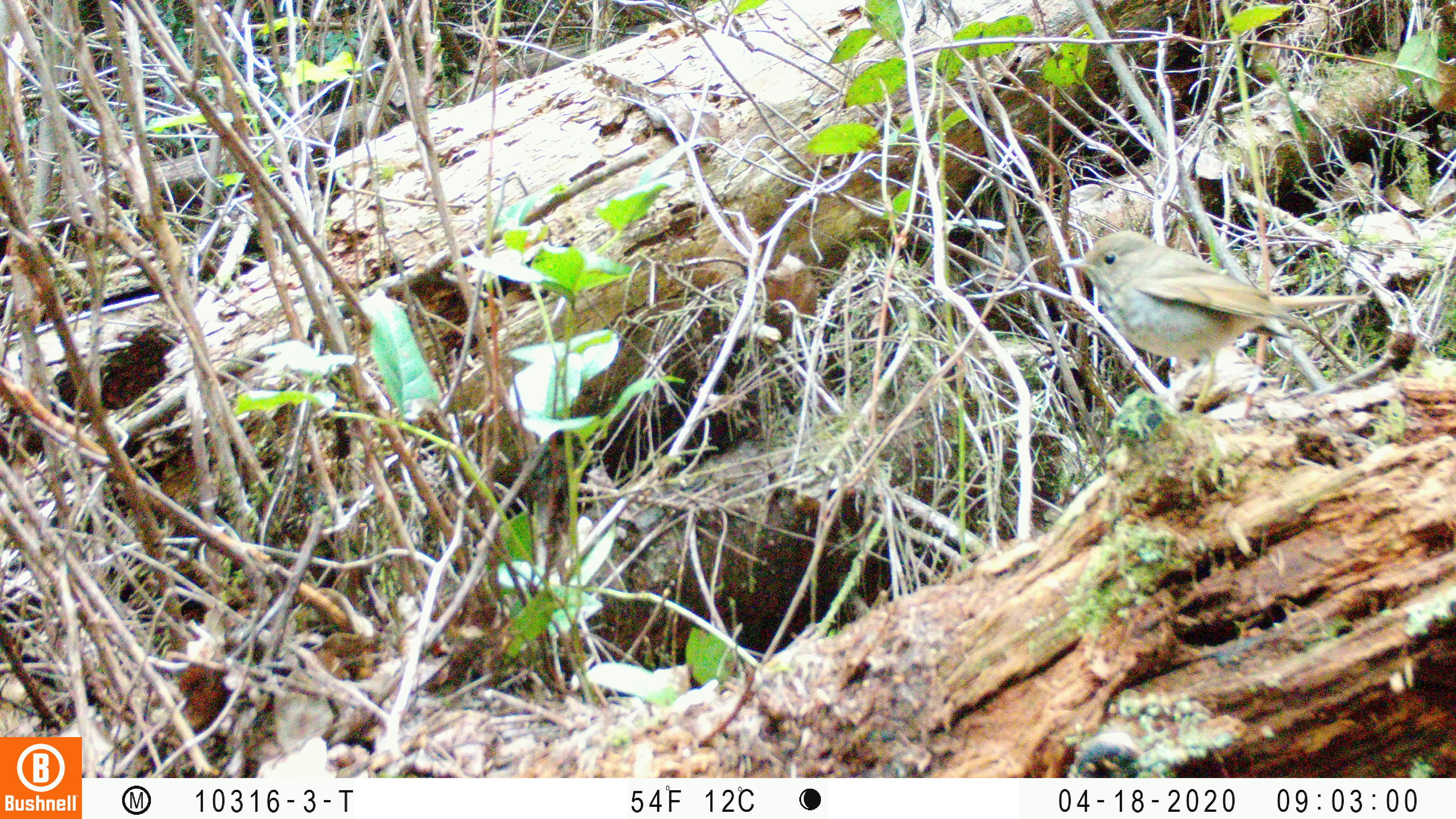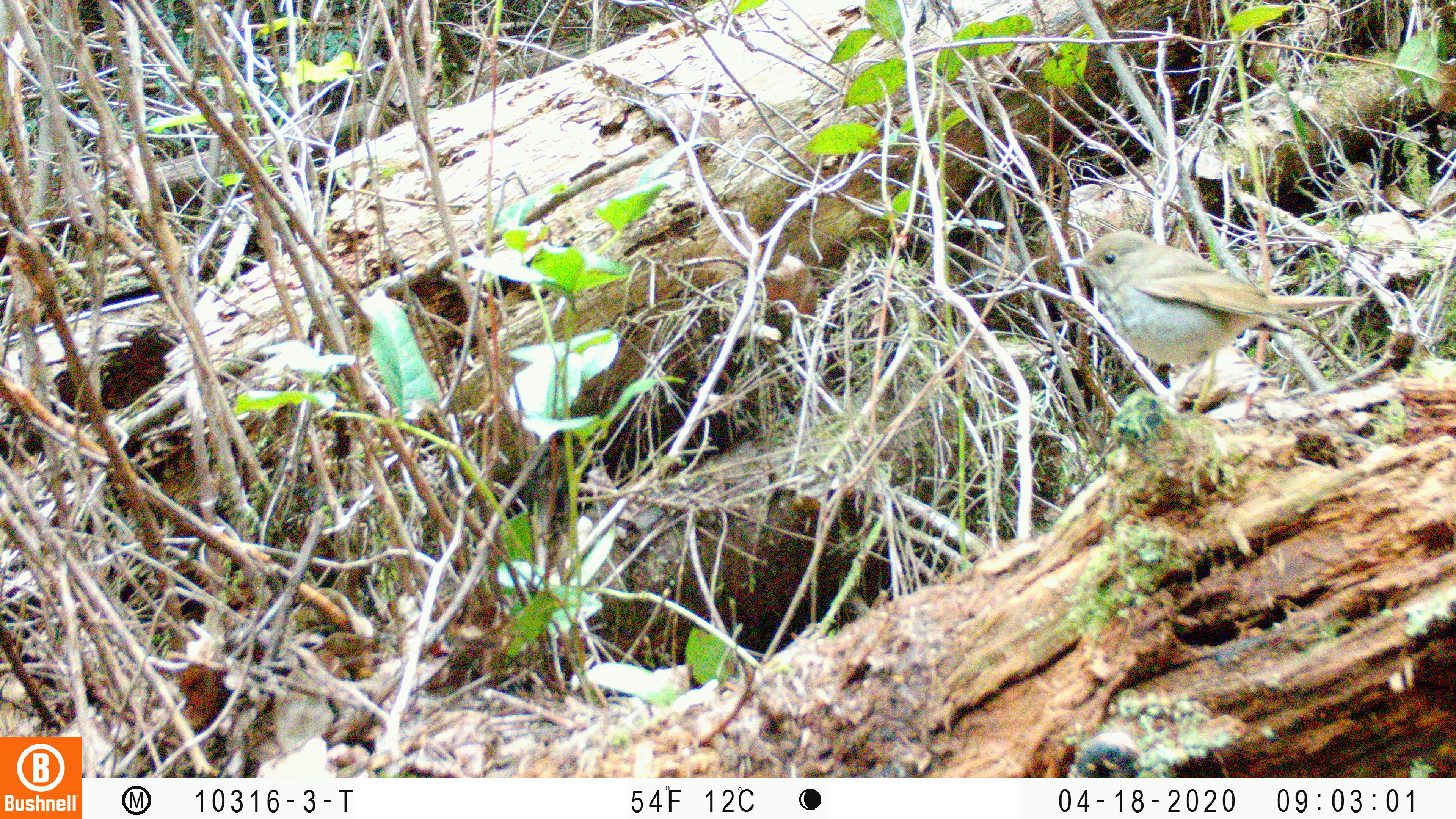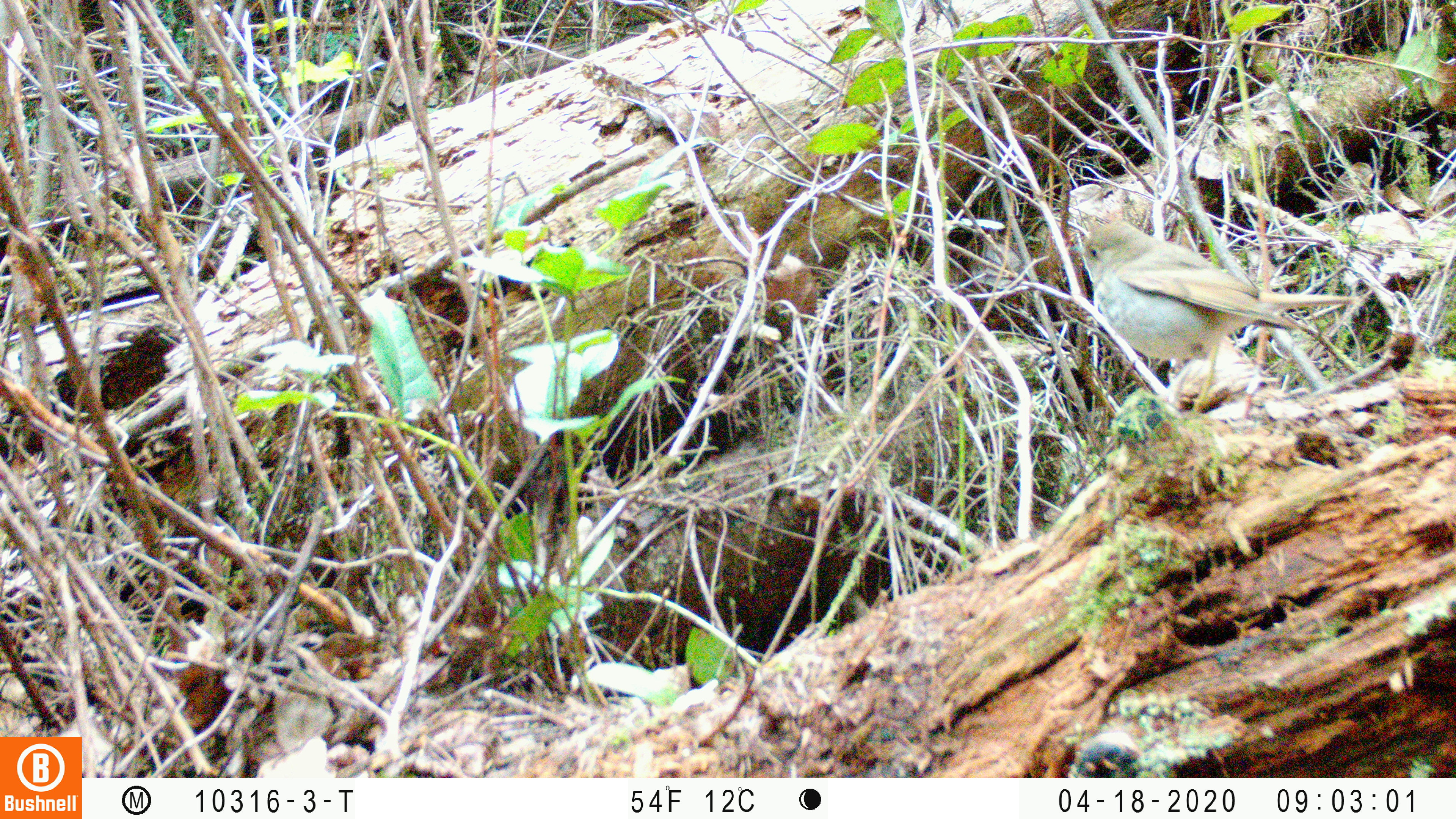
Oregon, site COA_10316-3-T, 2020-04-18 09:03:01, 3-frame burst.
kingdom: Animalia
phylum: Chordata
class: Aves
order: Passeriformes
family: Passerellidae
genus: Junco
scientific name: Junco hyemalis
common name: dark-eyed junco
Dark-eyed junco (Junco hyemalis).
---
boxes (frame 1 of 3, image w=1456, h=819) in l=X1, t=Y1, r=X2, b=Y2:
dark-eyed junco: l=1050, t=231, r=1368, b=386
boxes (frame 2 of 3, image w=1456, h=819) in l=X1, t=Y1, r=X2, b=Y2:
dark-eyed junco: l=1051, t=233, r=1363, b=405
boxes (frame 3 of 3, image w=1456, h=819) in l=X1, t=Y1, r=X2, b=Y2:
dark-eyed junco: l=1069, t=220, r=1356, b=413